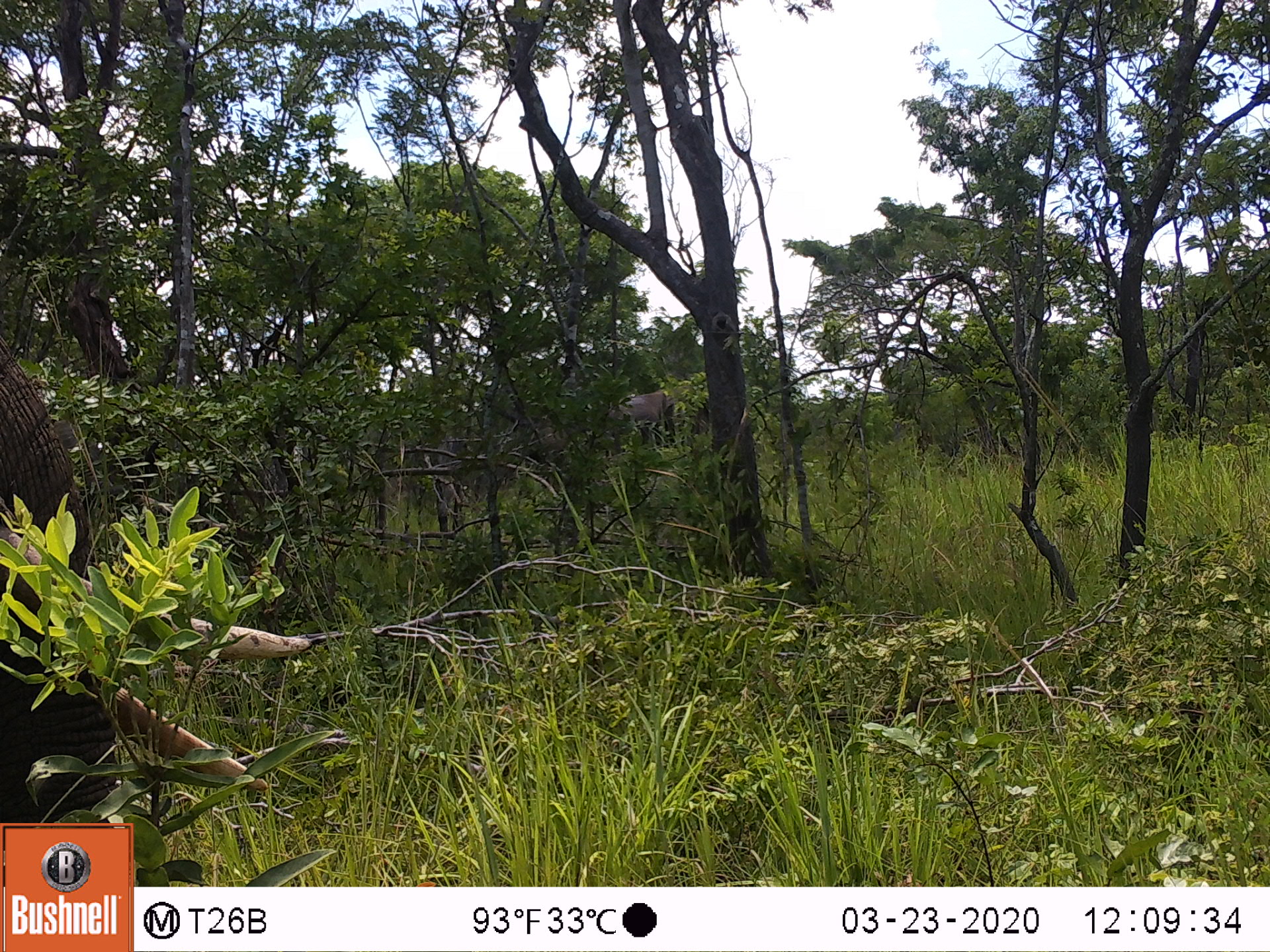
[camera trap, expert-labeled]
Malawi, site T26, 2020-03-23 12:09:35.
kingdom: Animalia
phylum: Chordata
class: Mammalia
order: Proboscidea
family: Elephantidae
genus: Loxodonta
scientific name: Loxodonta africana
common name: african savanna elephant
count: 2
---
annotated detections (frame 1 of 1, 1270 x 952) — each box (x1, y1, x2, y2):
african savanna elephant: (0, 321, 324, 819); (578, 372, 738, 479)